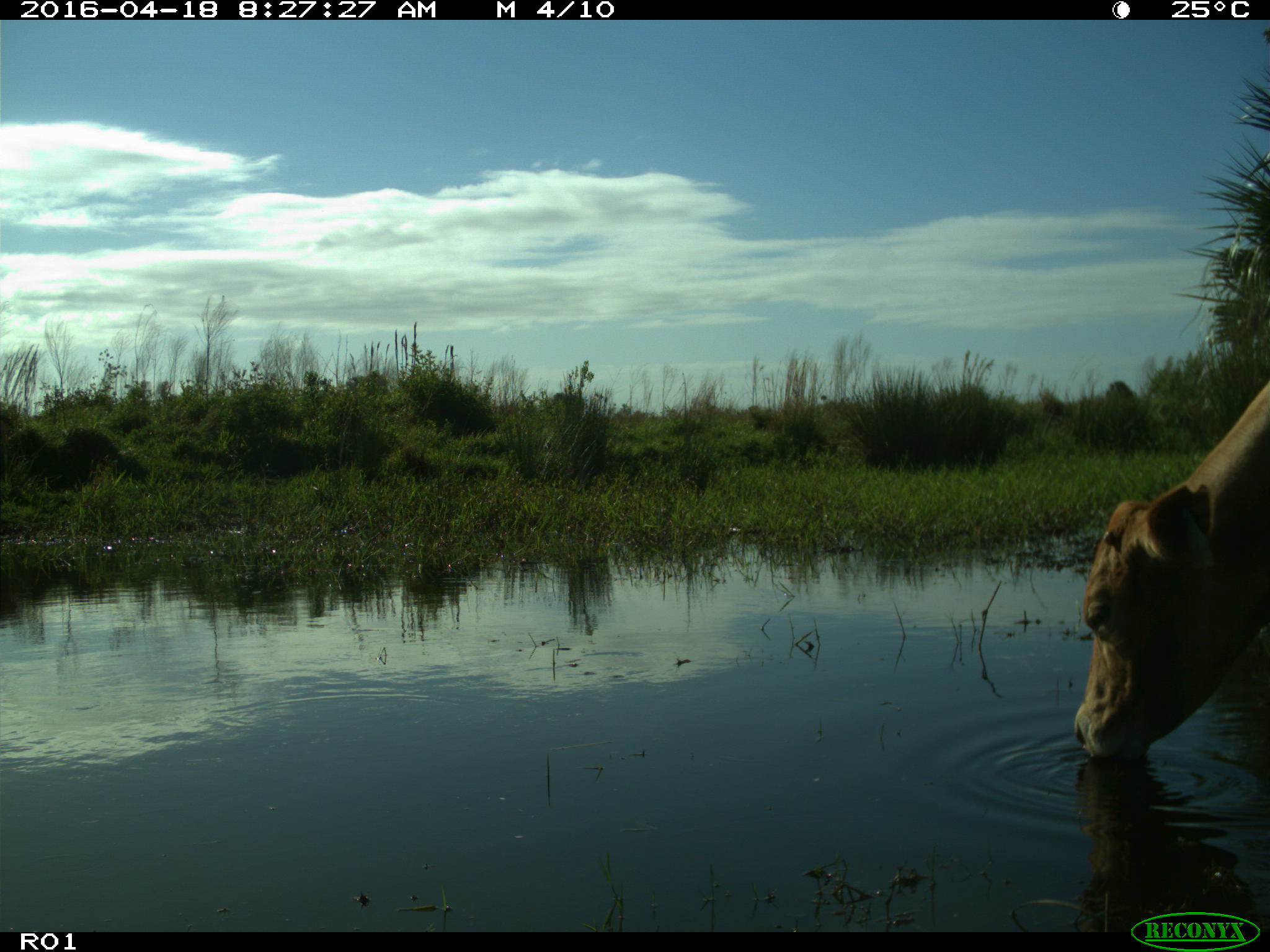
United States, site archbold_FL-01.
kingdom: Animalia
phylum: Chordata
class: Mammalia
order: Artiodactyla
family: Bovidae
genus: Bos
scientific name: Bos taurus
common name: domestic cow